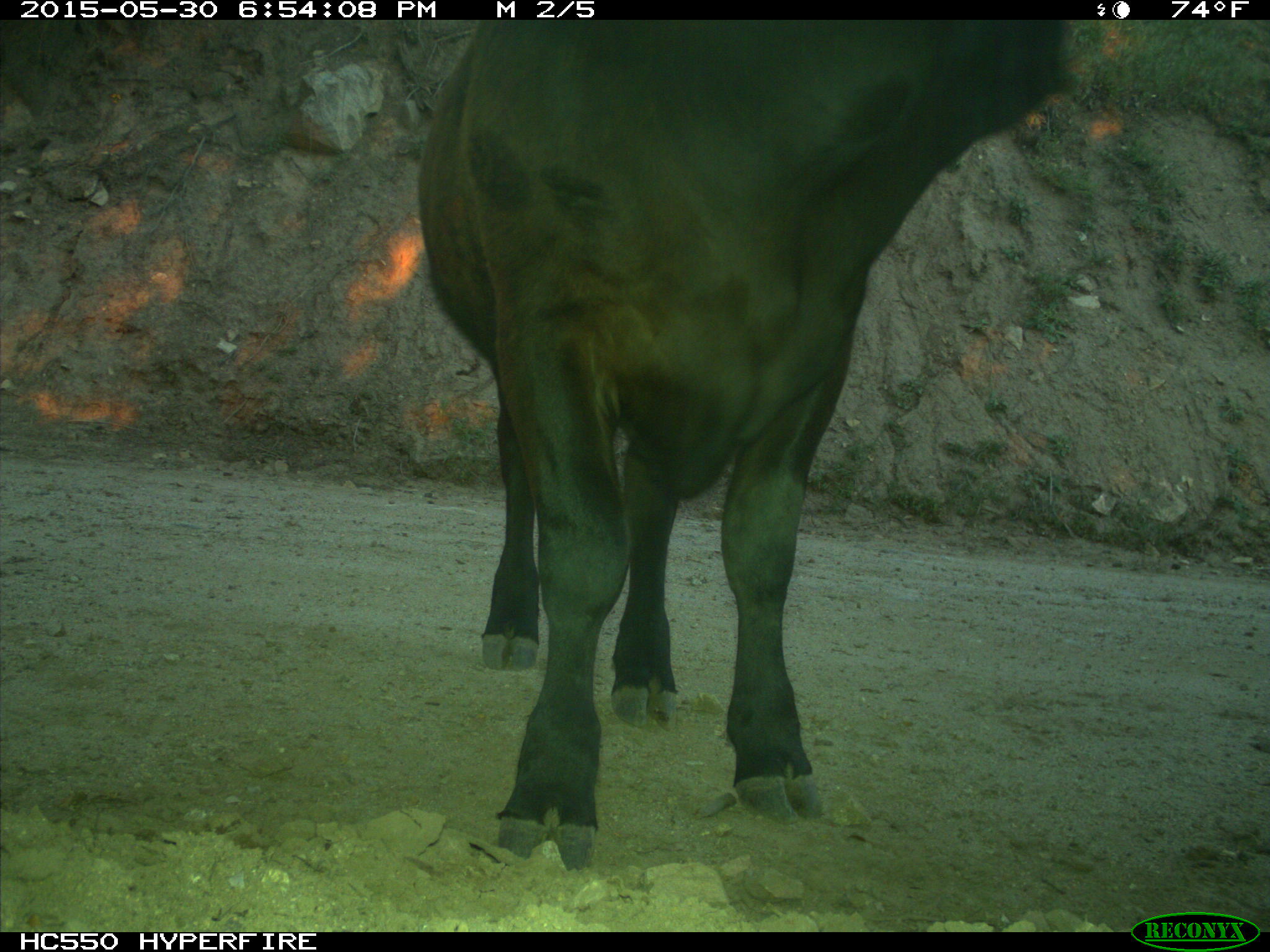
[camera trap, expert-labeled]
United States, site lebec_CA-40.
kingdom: Animalia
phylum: Chordata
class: Mammalia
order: Artiodactyla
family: Bovidae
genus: Bos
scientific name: Bos taurus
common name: domestic cow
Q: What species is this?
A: Bos taurus (domestic cow).